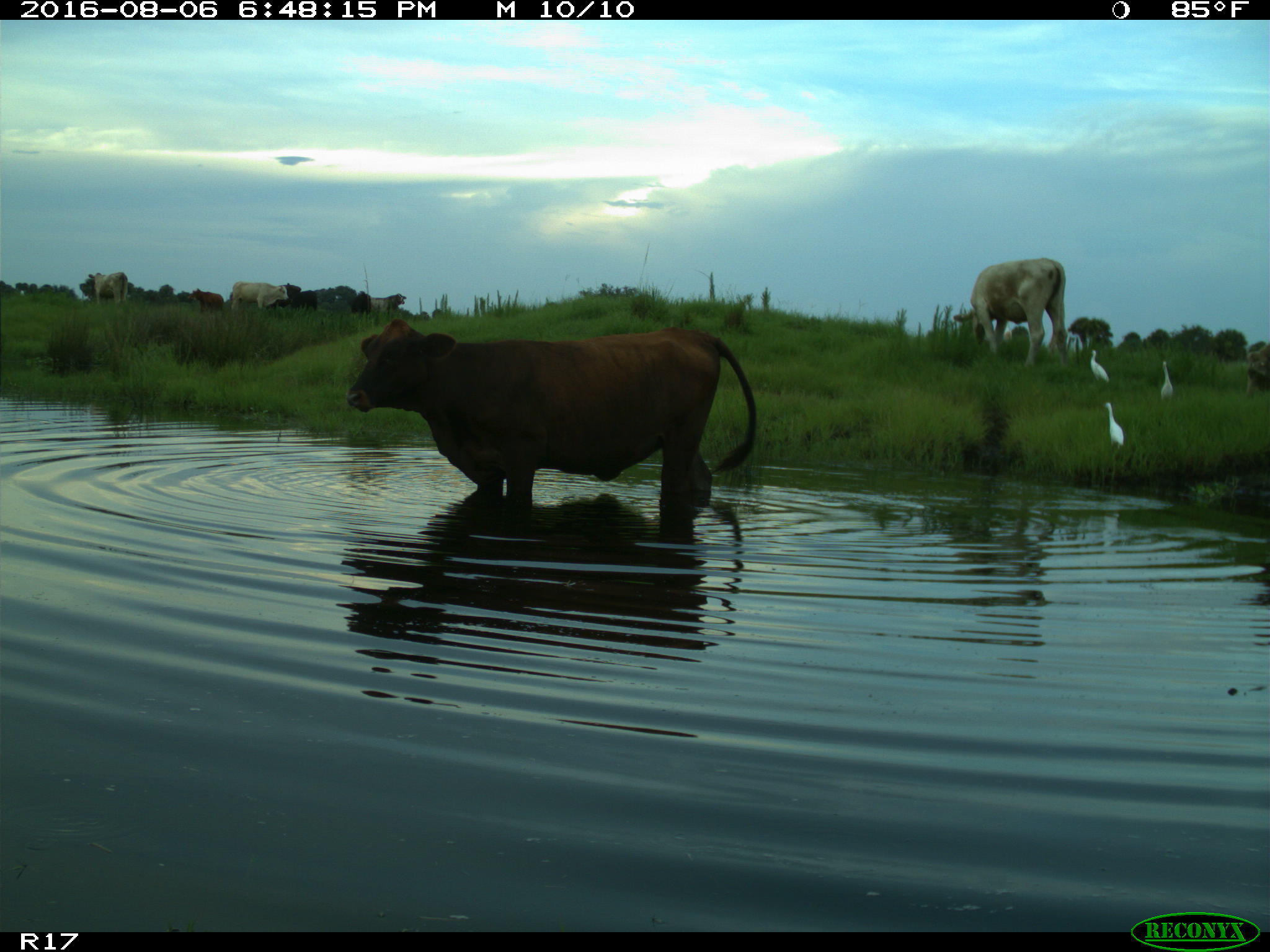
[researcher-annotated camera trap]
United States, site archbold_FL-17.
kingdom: Animalia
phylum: Chordata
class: Mammalia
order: Artiodactyla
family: Bovidae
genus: Bos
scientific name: Bos taurus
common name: domestic cow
Bos taurus (domestic cow).